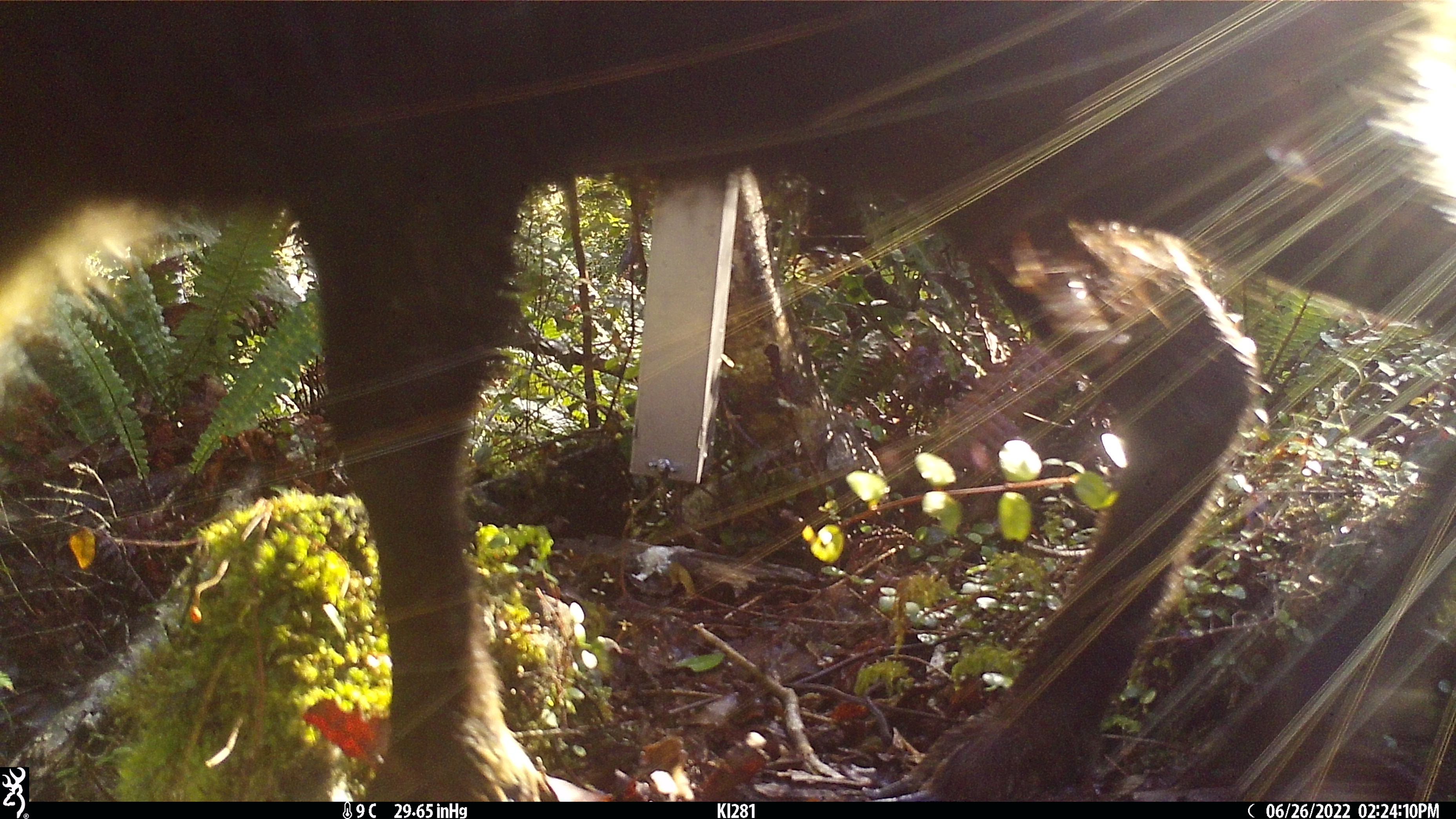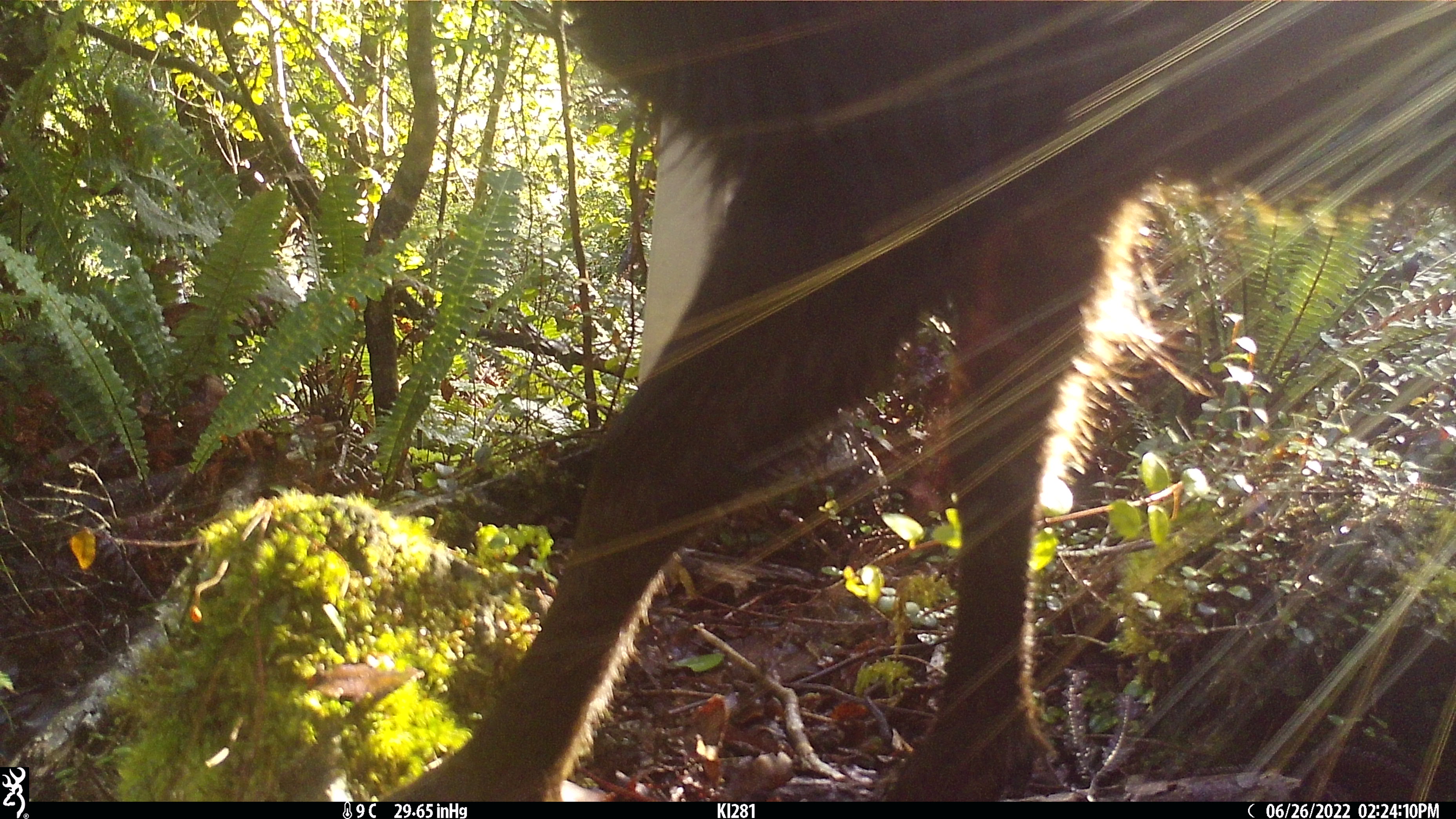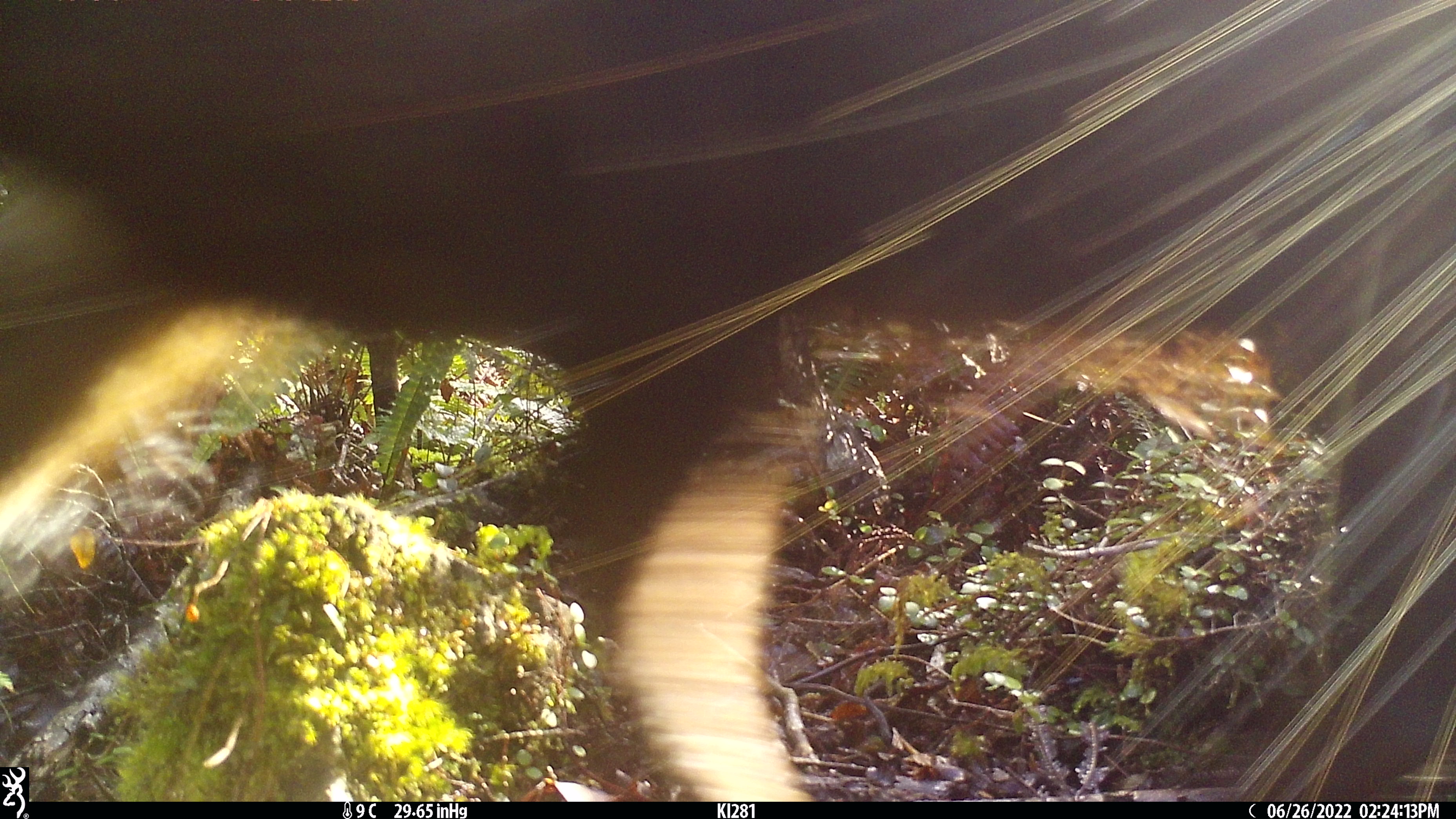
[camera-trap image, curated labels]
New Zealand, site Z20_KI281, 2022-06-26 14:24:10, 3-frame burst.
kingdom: Animalia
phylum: Chordata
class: Mammalia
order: Artiodactyla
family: Bovidae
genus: Rupicapra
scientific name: Rupicapra rupicapra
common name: alpine chamois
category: chamois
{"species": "chamois (alpine chamois) (Rupicapra rupicapra)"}